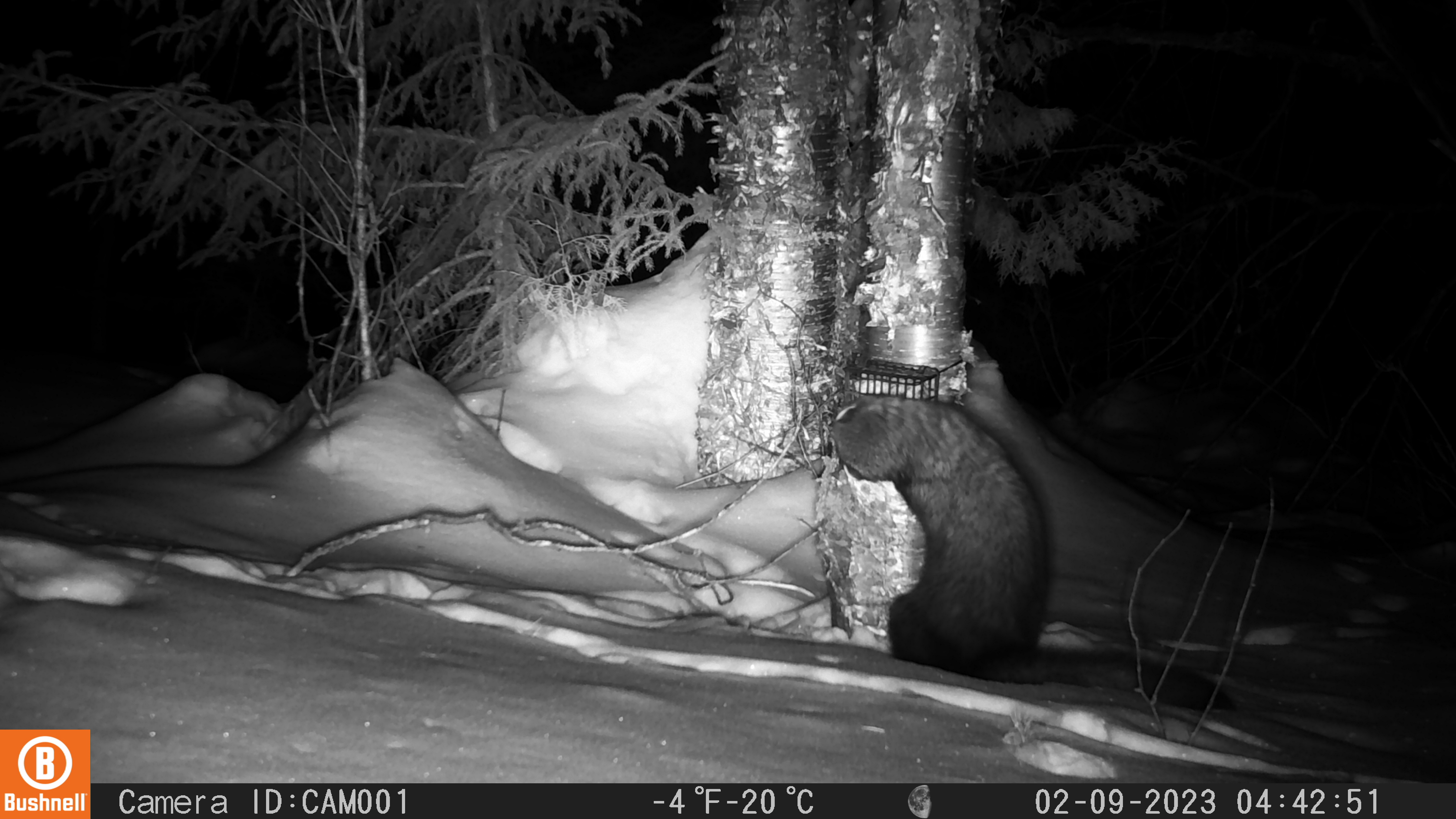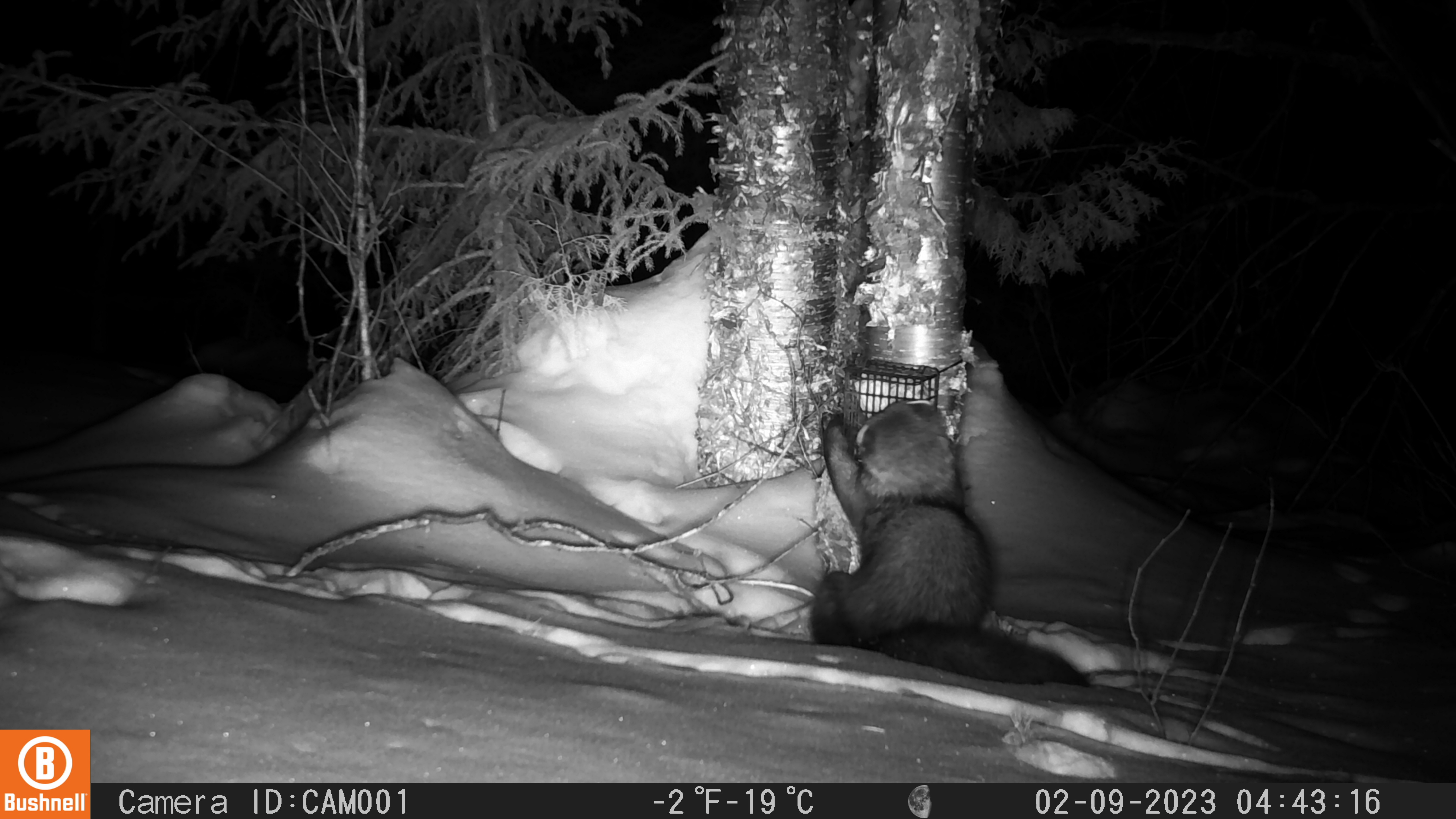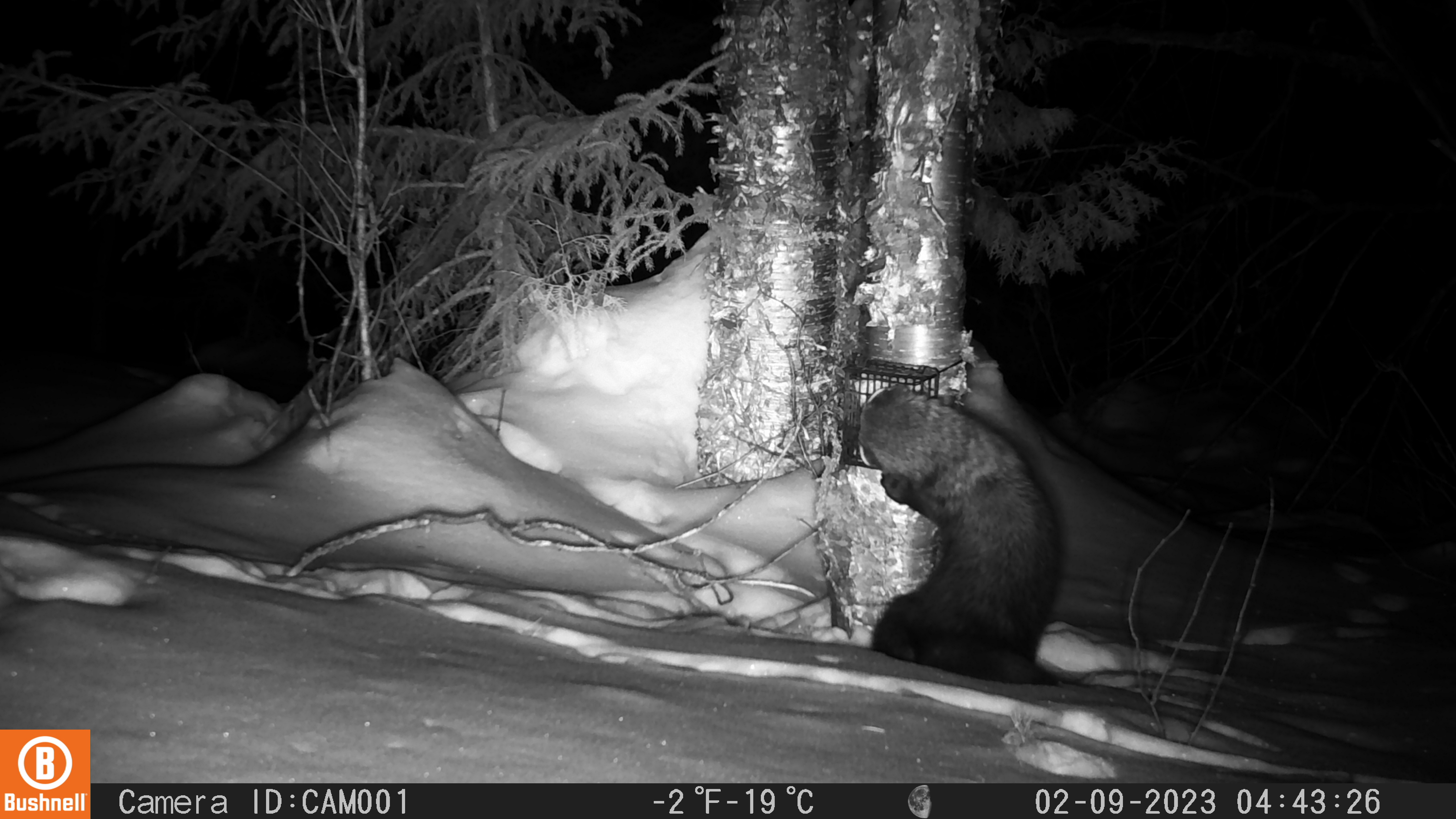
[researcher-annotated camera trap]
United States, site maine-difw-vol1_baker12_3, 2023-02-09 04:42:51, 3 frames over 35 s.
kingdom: Animalia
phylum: Chordata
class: Mammalia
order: Carnivora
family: Mustelidae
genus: Pekania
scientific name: Pekania pennanti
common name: fisher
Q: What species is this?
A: Fisher (Pekania pennanti).